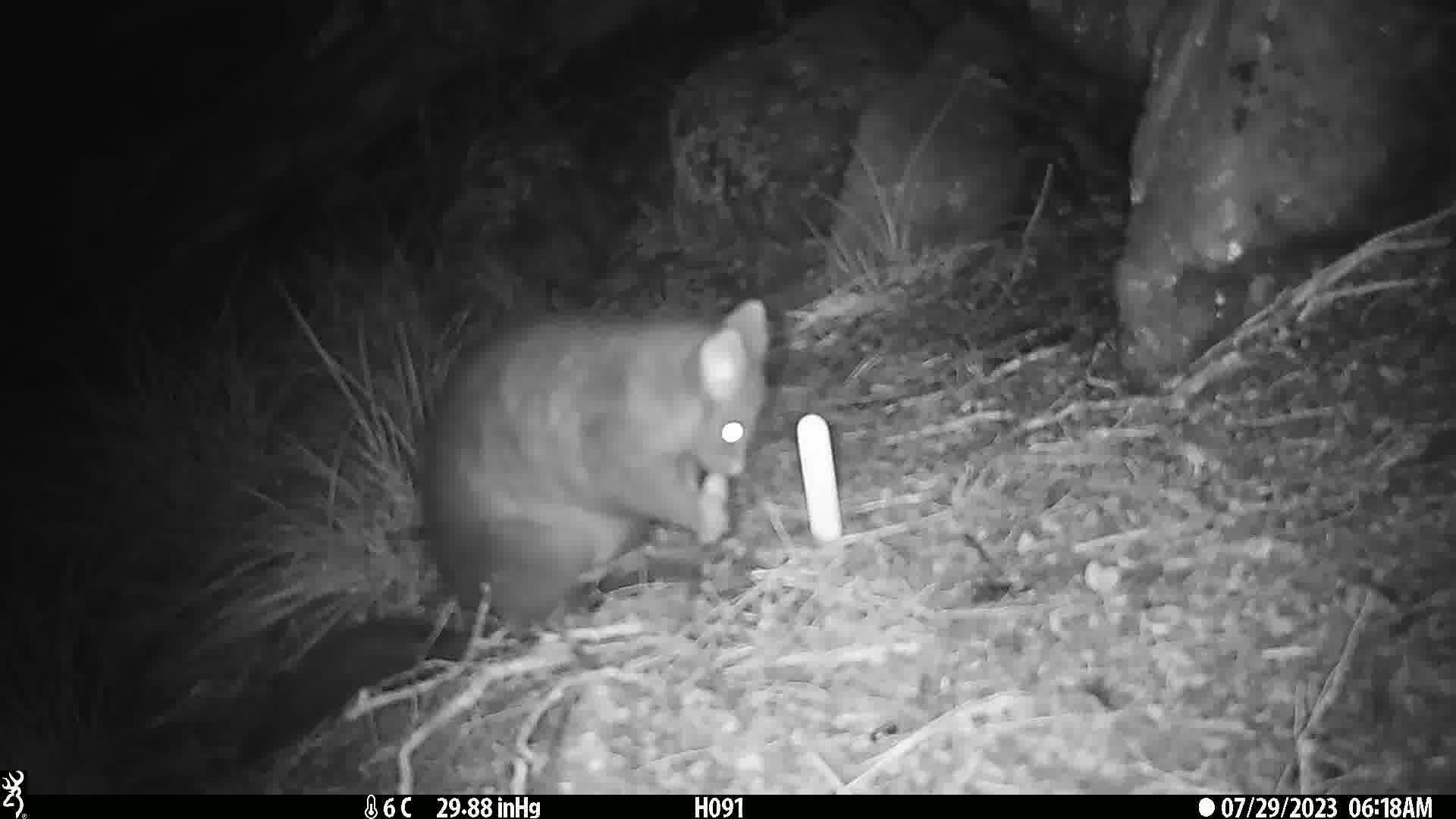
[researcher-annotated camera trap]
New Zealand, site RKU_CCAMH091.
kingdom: Animalia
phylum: Chordata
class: Mammalia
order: Diprotodontia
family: Phalangeridae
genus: Trichosurus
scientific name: Trichosurus vulpecula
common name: common brushtail possum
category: possum